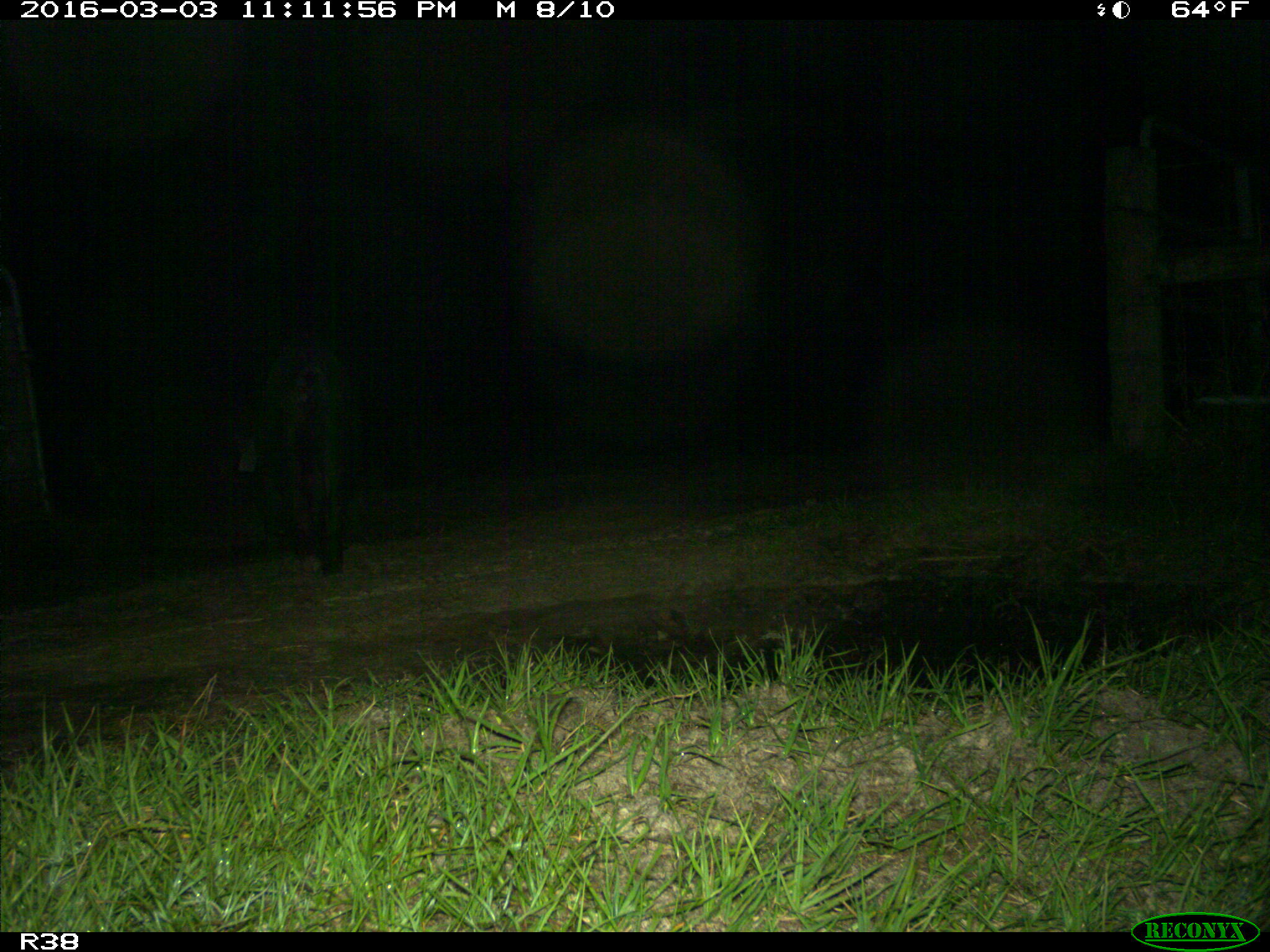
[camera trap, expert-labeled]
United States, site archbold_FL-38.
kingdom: Animalia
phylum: Chordata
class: Mammalia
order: Artiodactyla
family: Suidae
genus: Sus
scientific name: Sus scrofa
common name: wild boar